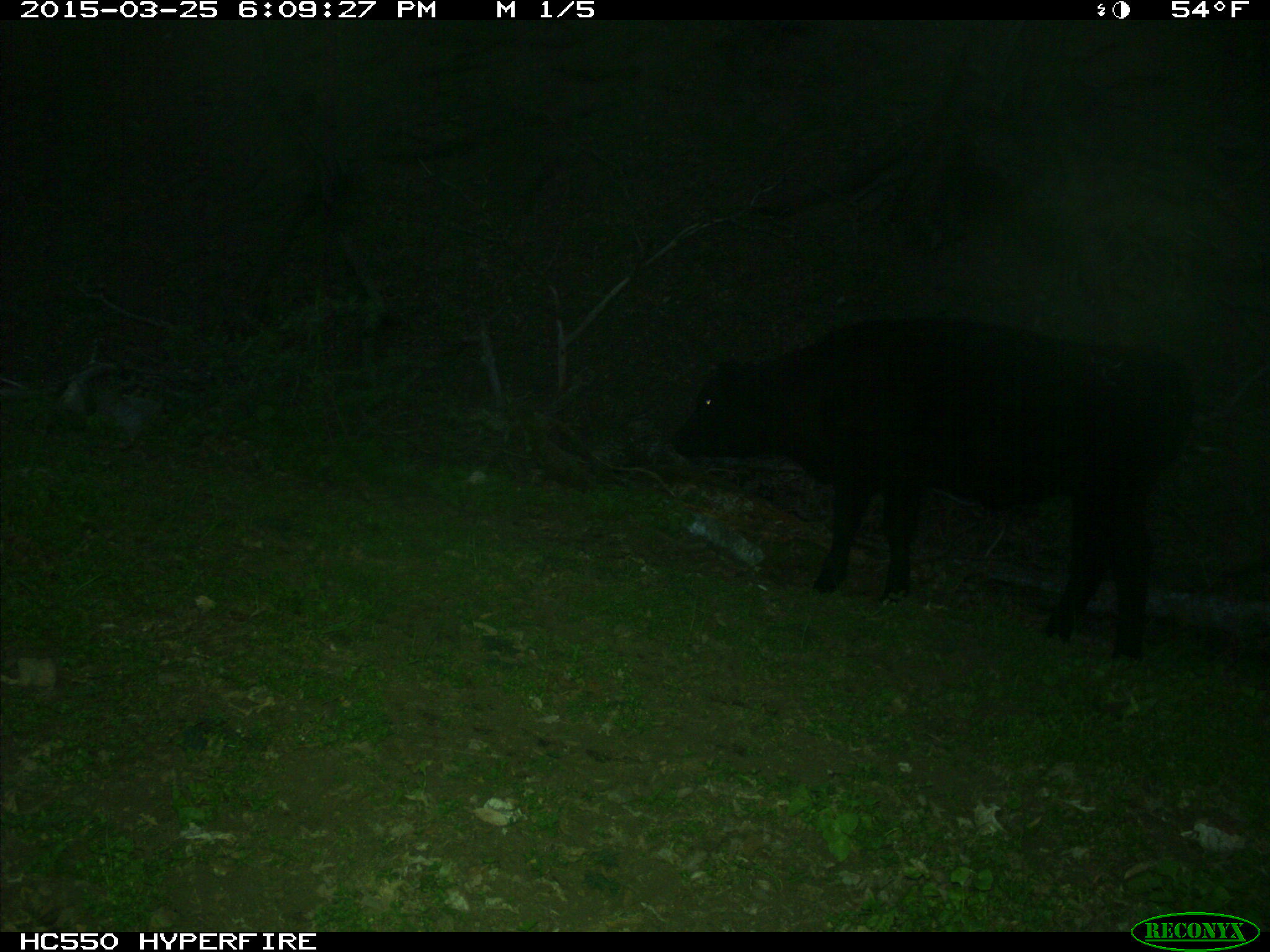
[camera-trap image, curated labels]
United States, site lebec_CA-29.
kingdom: Animalia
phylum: Chordata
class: Mammalia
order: Artiodactyla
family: Bovidae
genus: Bos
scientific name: Bos taurus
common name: domestic cow